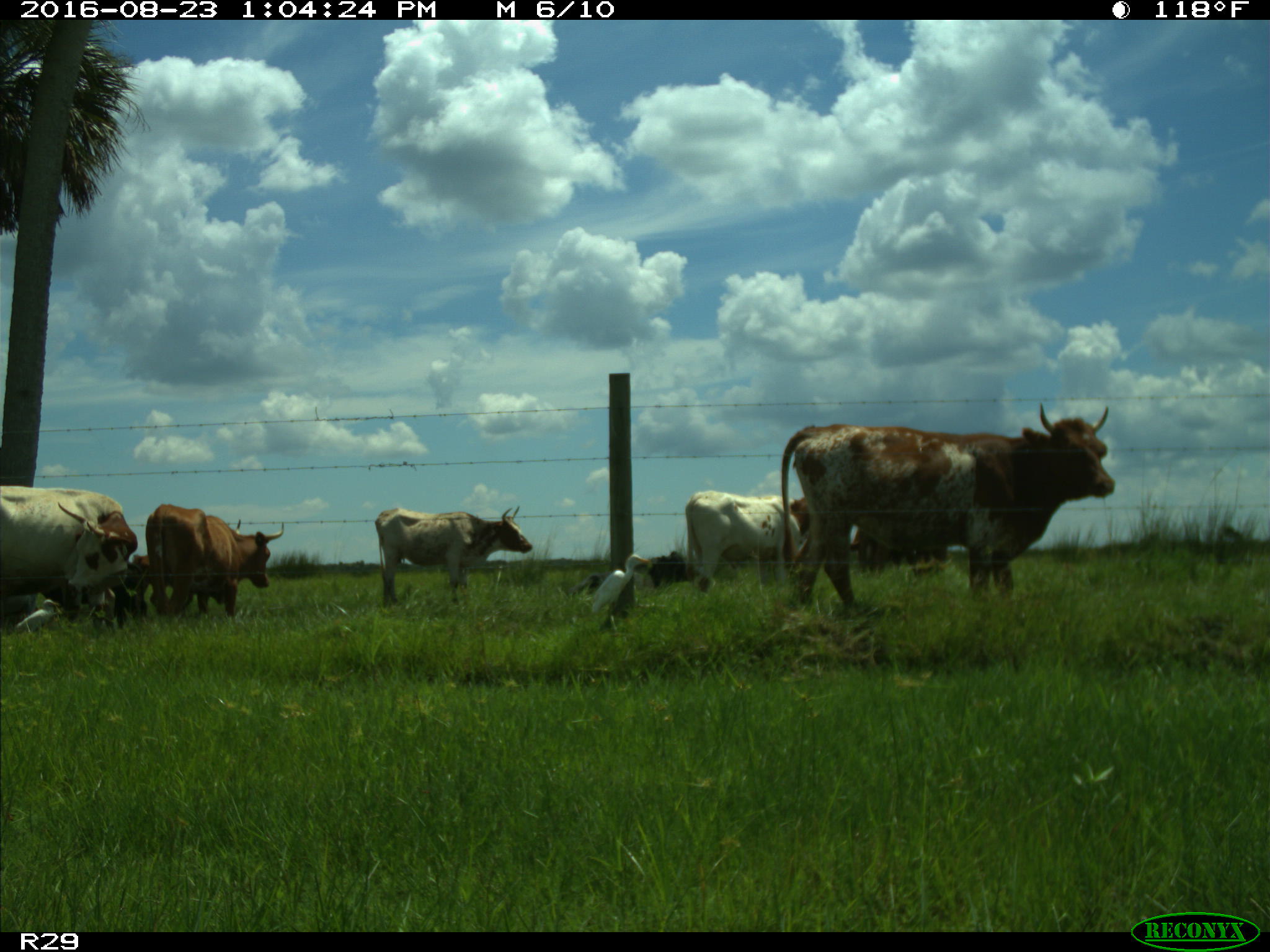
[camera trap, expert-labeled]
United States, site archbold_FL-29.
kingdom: Animalia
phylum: Chordata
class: Mammalia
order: Artiodactyla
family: Bovidae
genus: Bos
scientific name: Bos taurus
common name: domestic cow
Bos taurus (domestic cow).